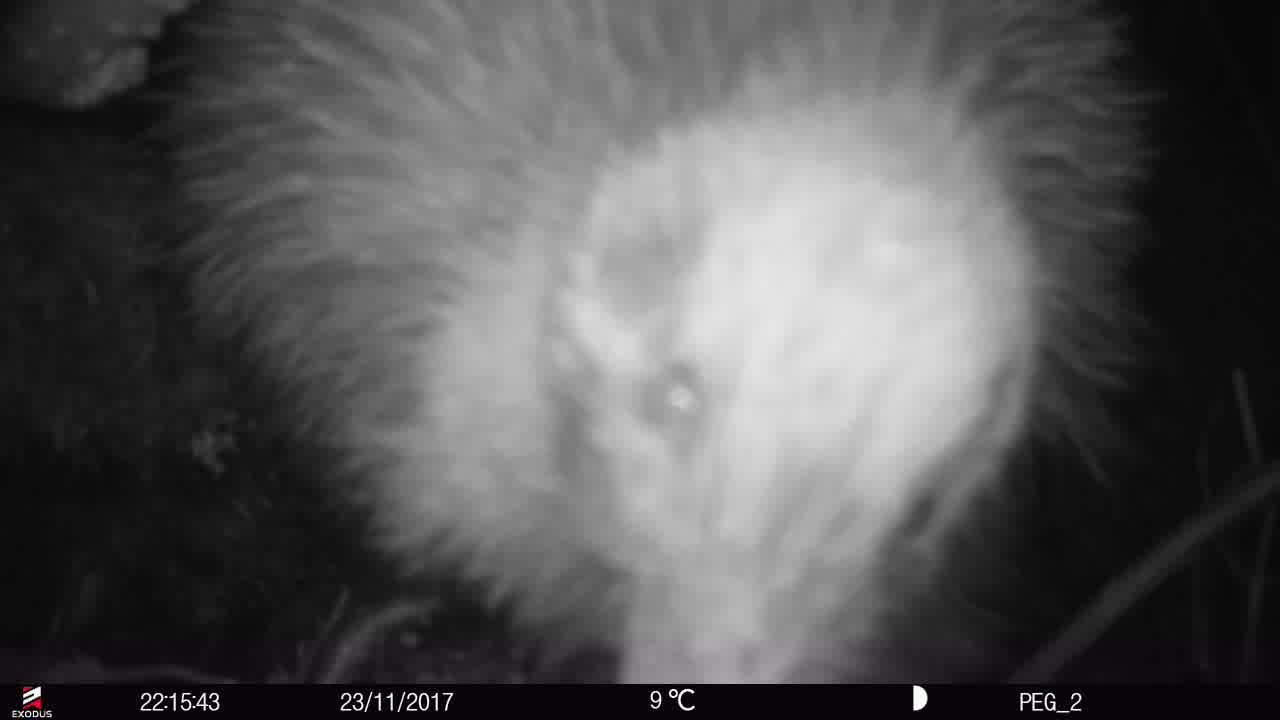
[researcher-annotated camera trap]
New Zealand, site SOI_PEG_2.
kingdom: Animalia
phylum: Chordata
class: Aves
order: Apterygiformes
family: Apterygidae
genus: Apteryx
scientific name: Apteryx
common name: kiwi